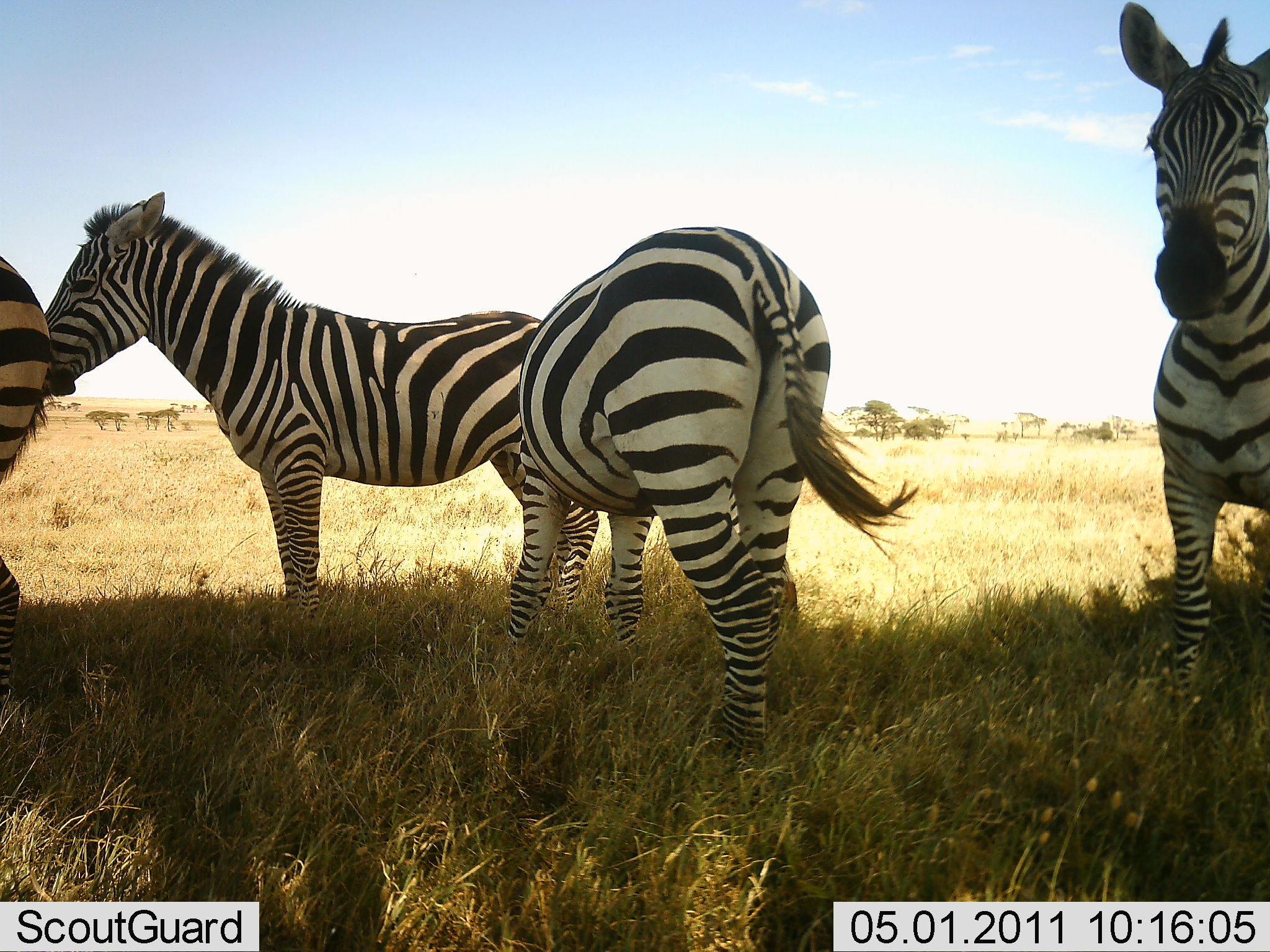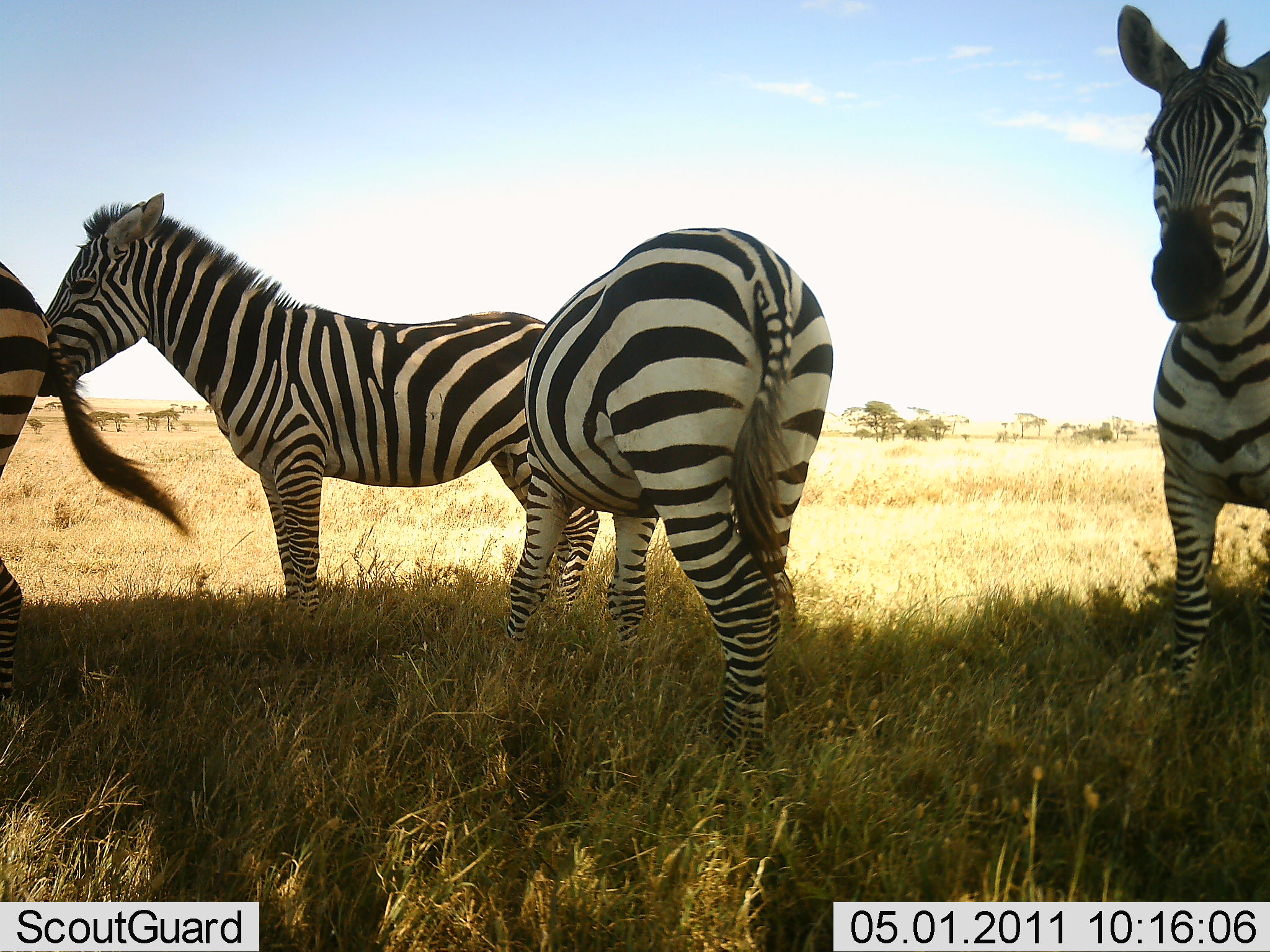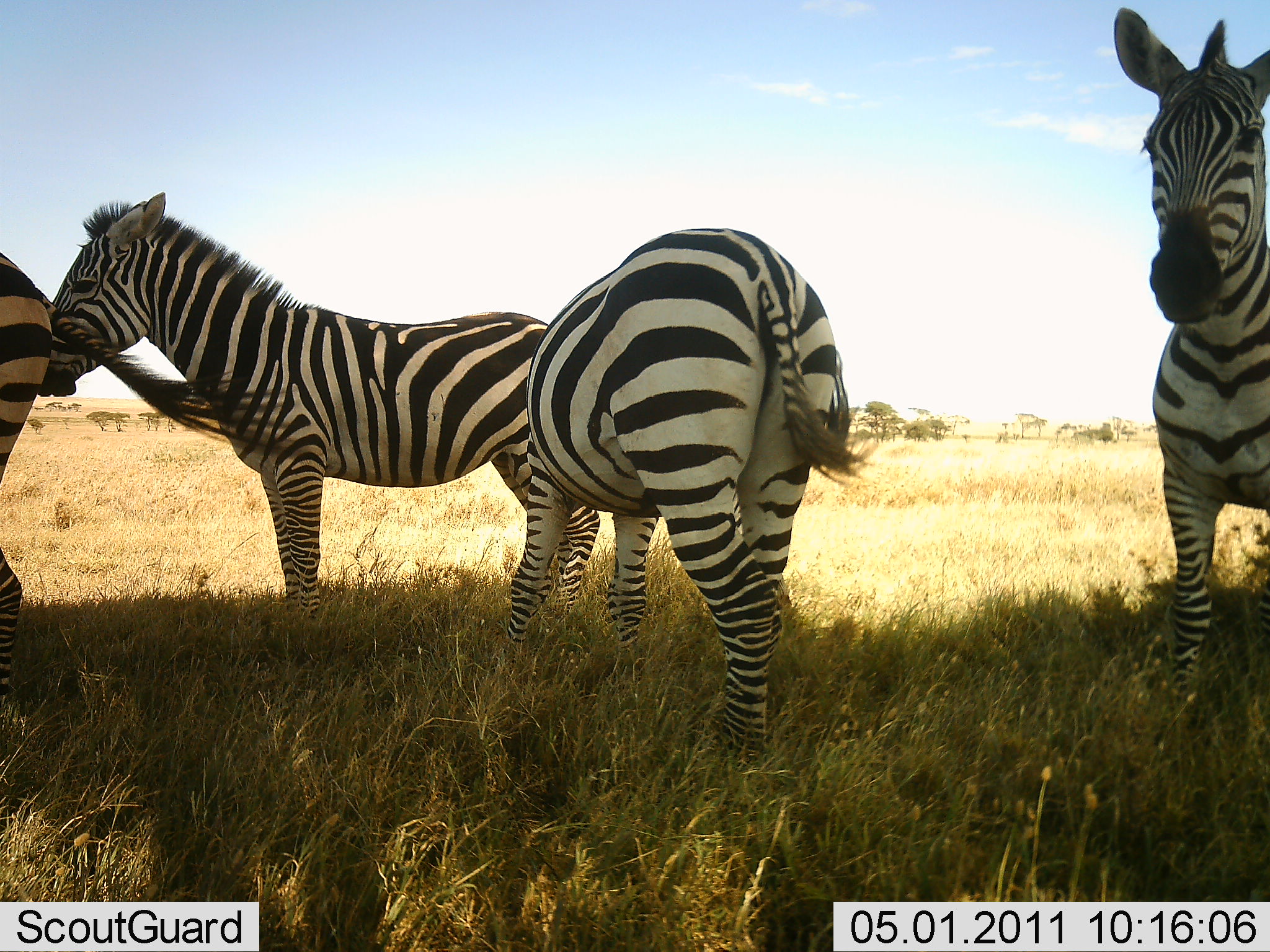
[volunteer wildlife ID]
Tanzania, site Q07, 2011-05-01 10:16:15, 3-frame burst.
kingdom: Animalia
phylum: Chordata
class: Mammalia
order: Perissodactyla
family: Equidae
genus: Equus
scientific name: Equus quagga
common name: plains zebra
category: zebra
Zebra (plains zebra) (Equus quagga), count 4. Behavior (volunteer vote fractions): standing 100%, resting 0%, moving 0%, interacting 9%. Young present (vote fraction): 0%. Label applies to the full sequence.